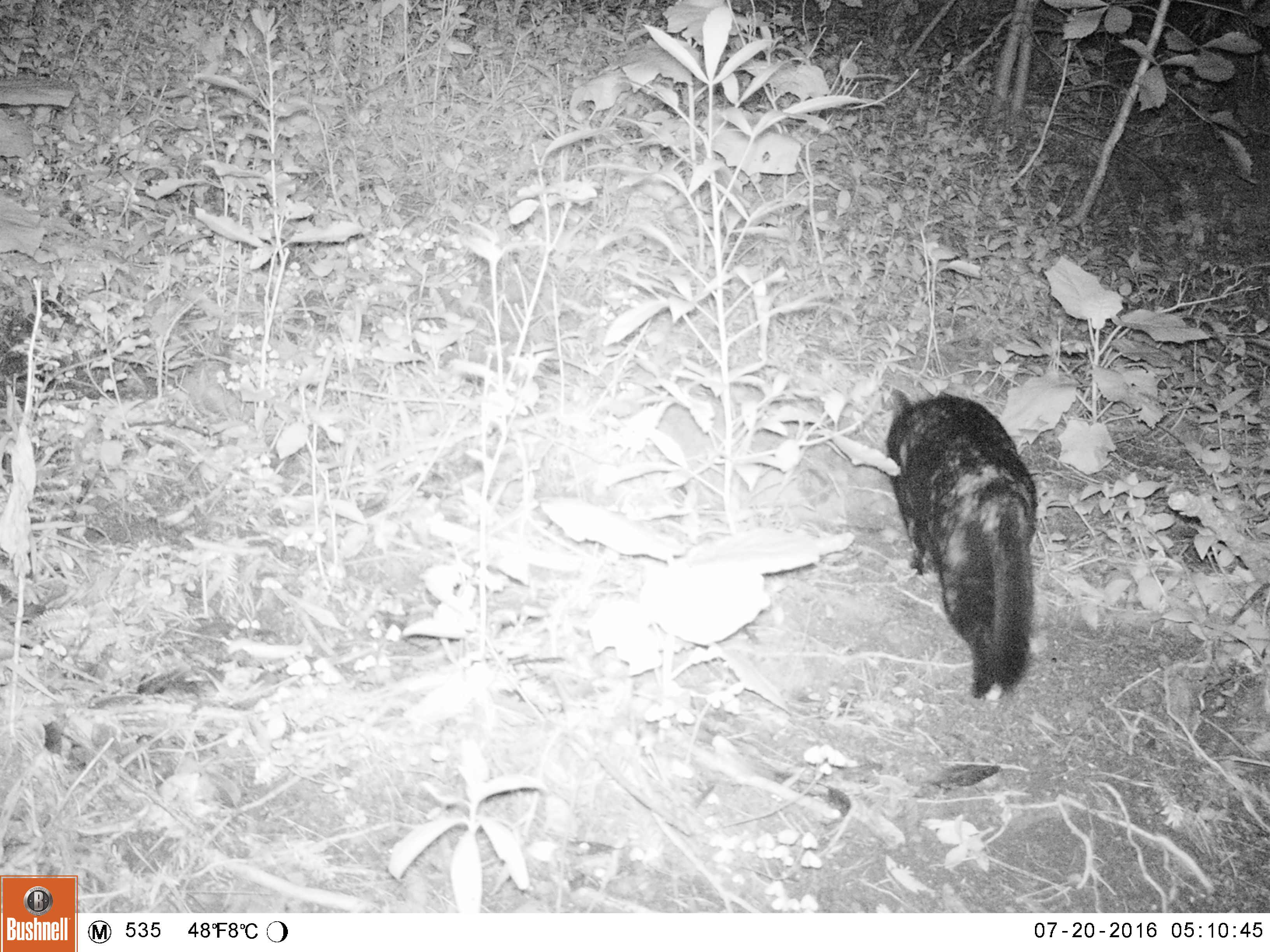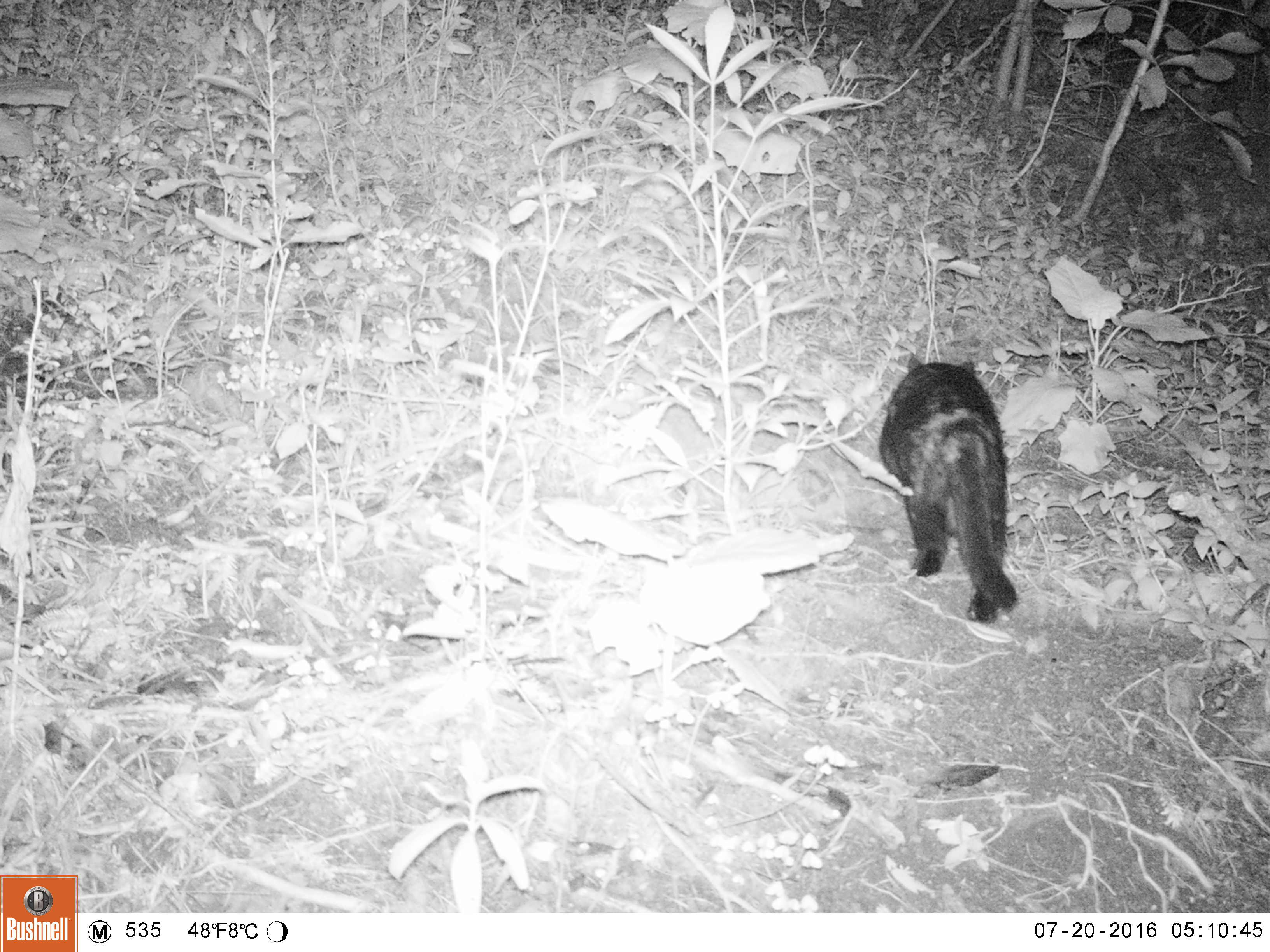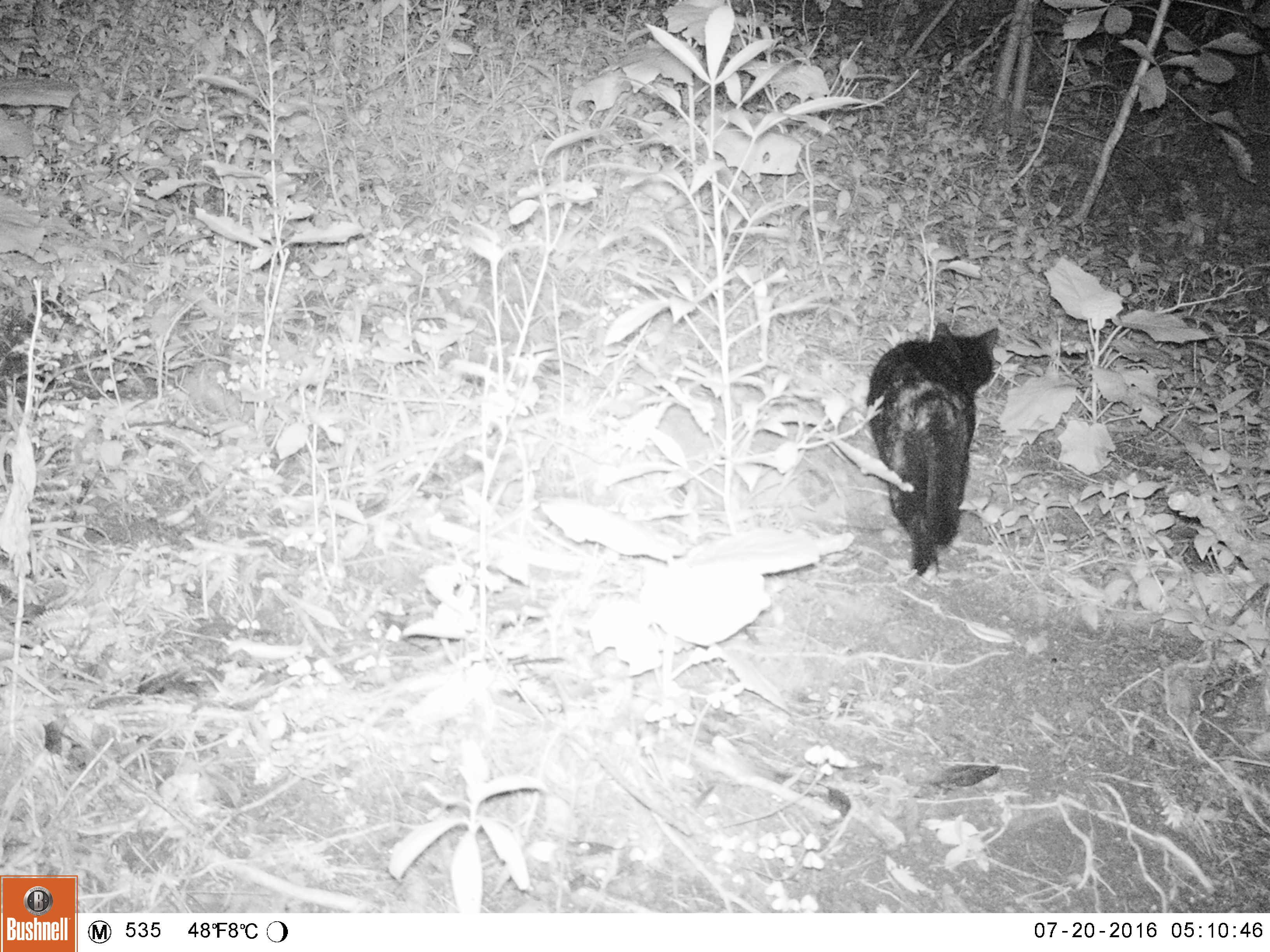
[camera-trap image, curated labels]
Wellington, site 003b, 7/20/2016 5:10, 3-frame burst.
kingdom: Animalia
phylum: Chordata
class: Mammalia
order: Carnivora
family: Felidae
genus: Felis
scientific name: Felis catus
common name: cat